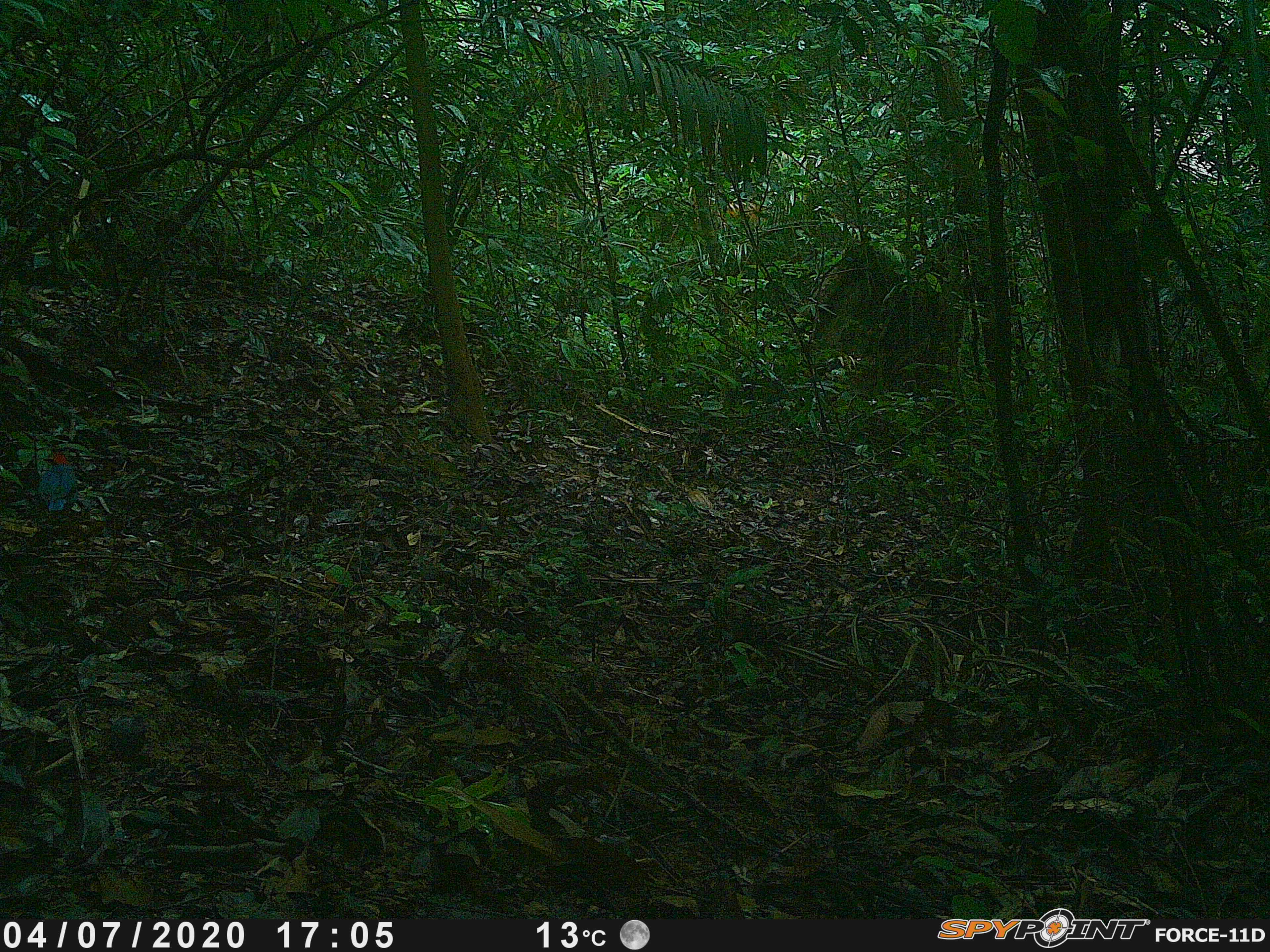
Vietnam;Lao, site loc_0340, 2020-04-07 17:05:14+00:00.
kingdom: Animalia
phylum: Chordata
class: Aves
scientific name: Aves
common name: bird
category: unidentified bird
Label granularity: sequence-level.